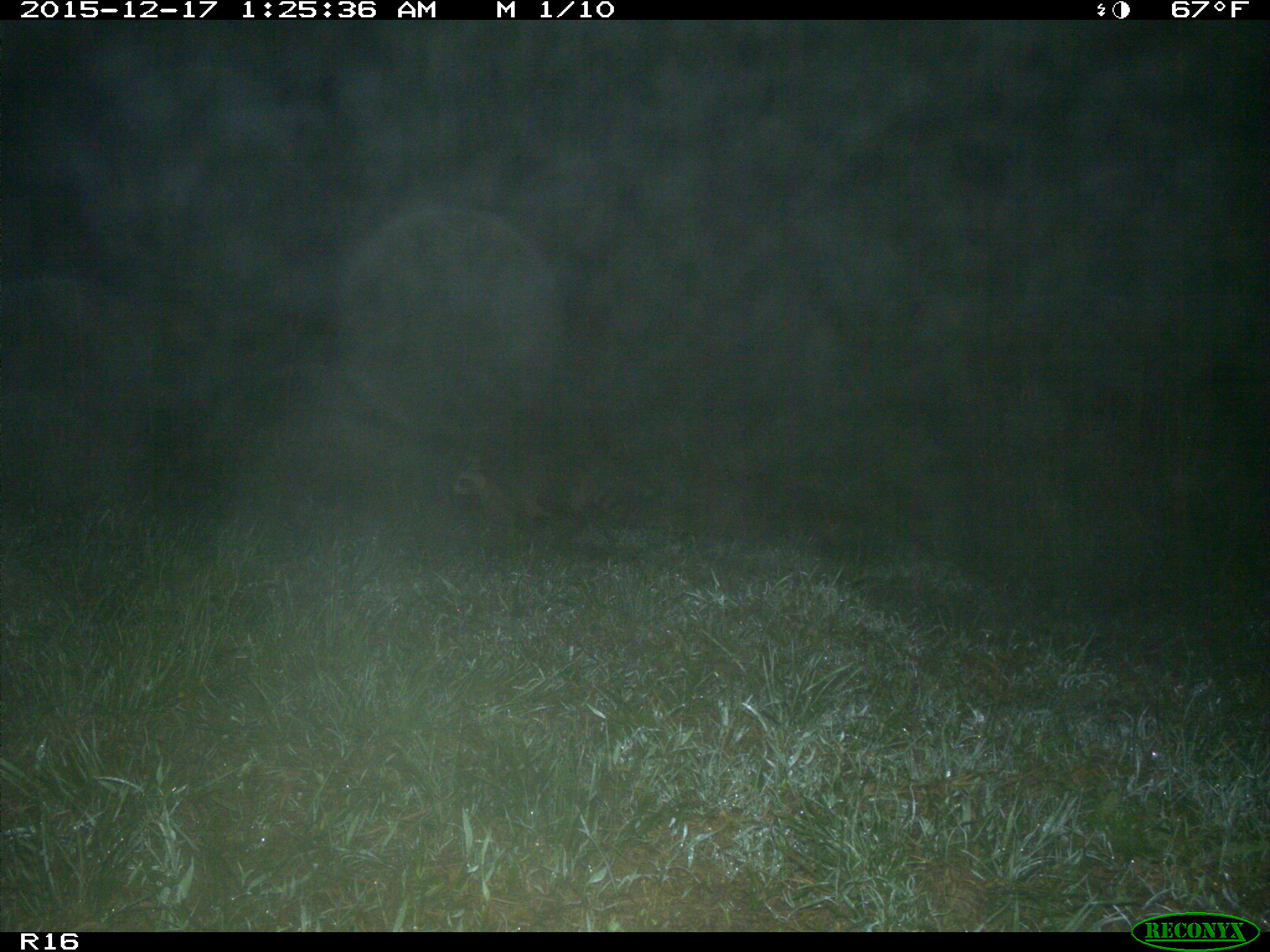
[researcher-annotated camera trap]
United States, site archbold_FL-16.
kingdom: Animalia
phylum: Chordata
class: Mammalia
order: Carnivora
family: Procyonidae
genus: Procyon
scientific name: Procyon lotor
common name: common raccoon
Procyon lotor (common raccoon).